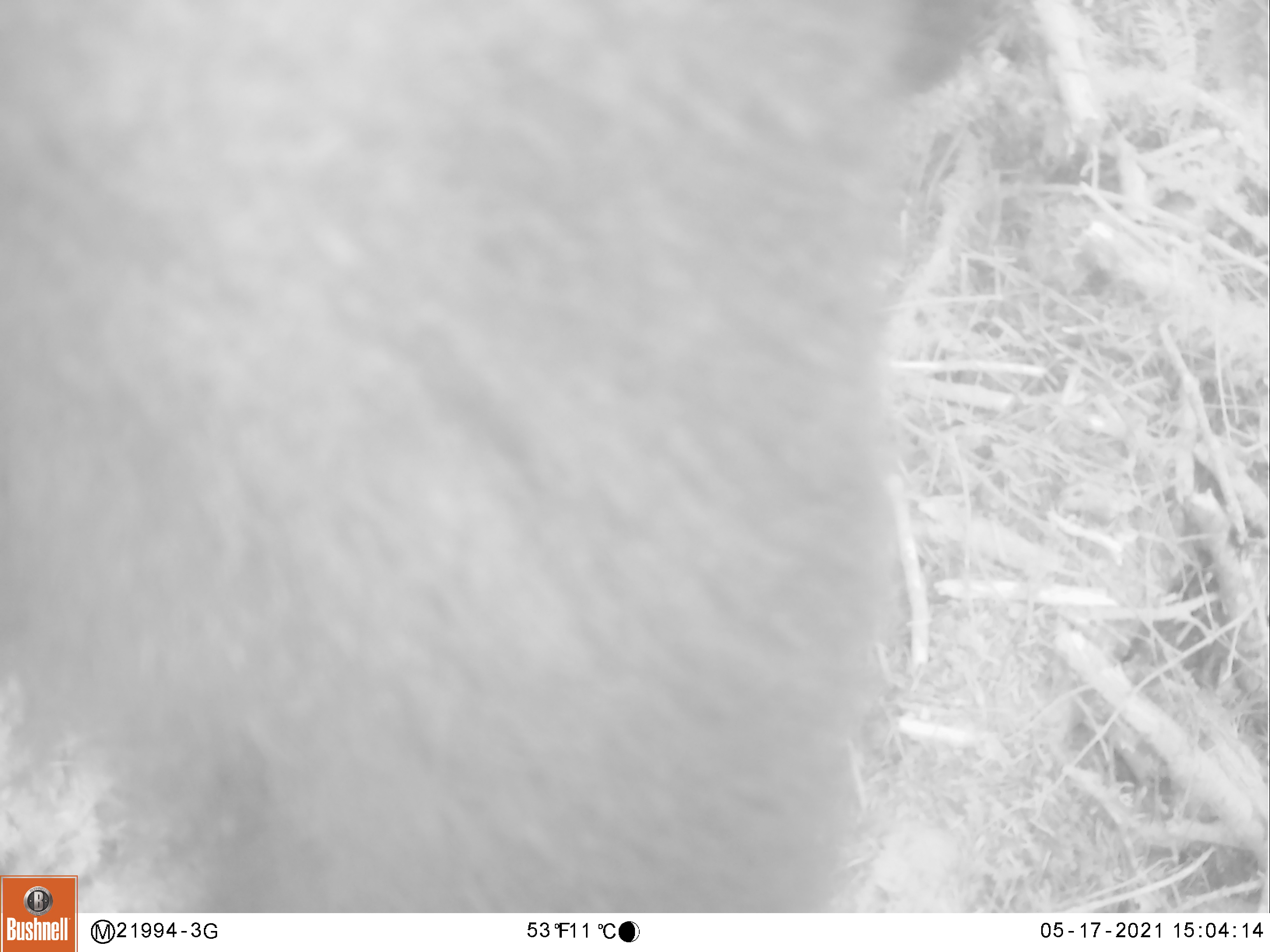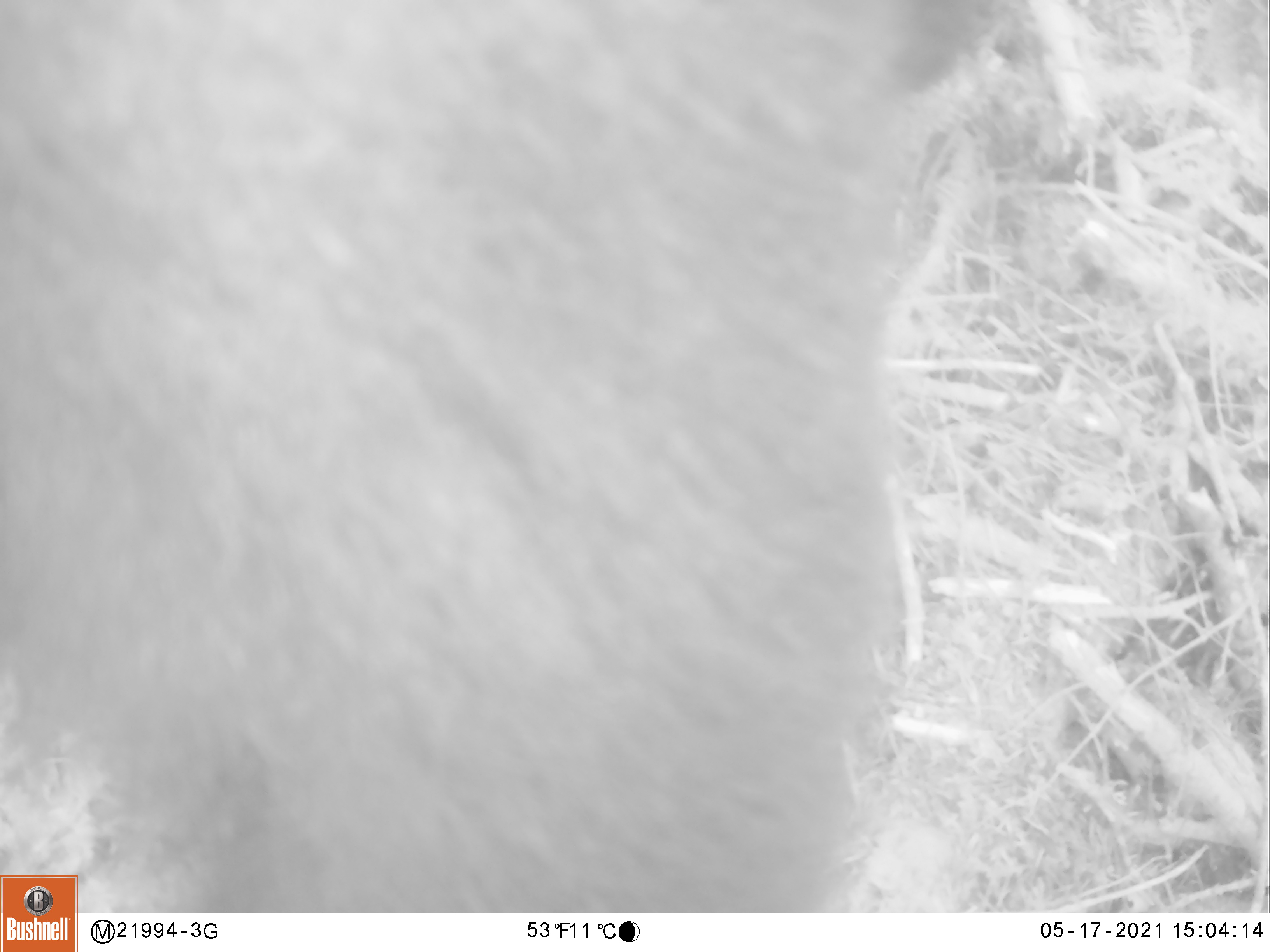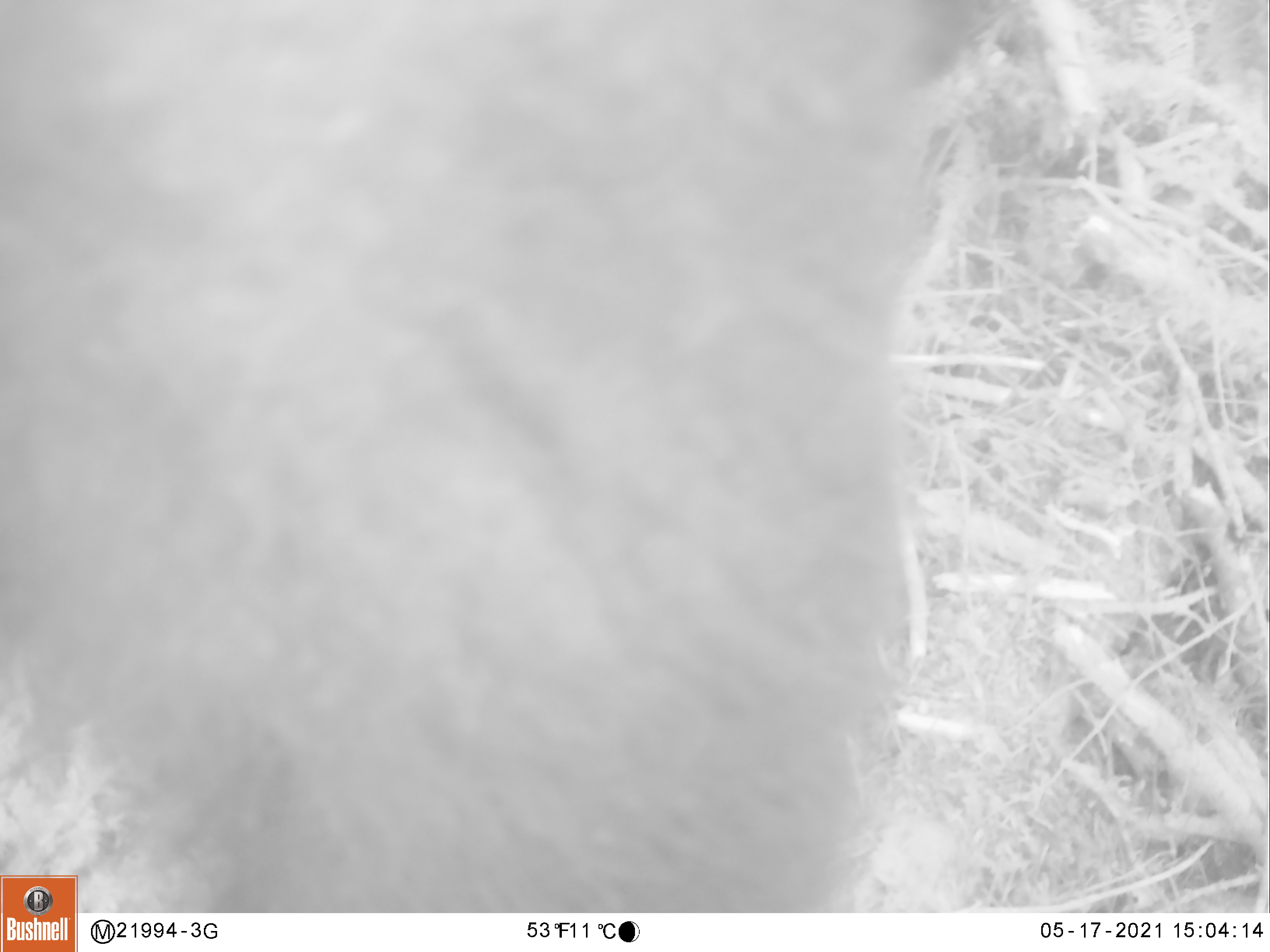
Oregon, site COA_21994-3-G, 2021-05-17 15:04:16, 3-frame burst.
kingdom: Animalia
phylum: Chordata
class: Mammalia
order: Carnivora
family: Ursidae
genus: Ursus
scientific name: Ursus americanus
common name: american black bear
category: black bear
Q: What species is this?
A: Black bear (american black bear) (Ursus americanus).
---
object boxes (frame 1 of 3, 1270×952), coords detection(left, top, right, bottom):
black bear: detection(4, 5, 1026, 871)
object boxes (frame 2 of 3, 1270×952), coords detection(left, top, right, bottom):
black bear: detection(3, 6, 1033, 868)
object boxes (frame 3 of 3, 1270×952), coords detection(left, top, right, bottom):
black bear: detection(80, 10, 1043, 907)